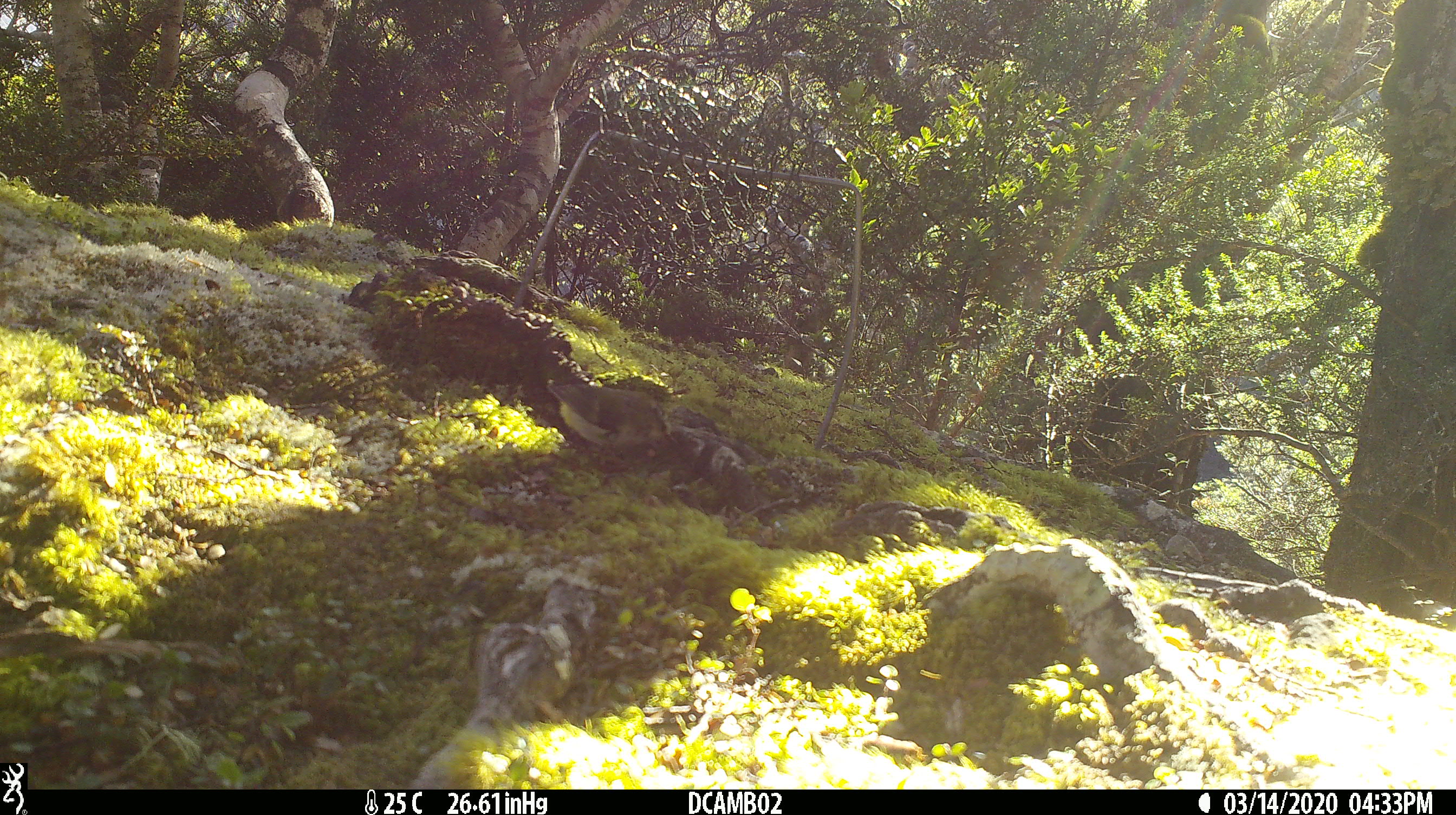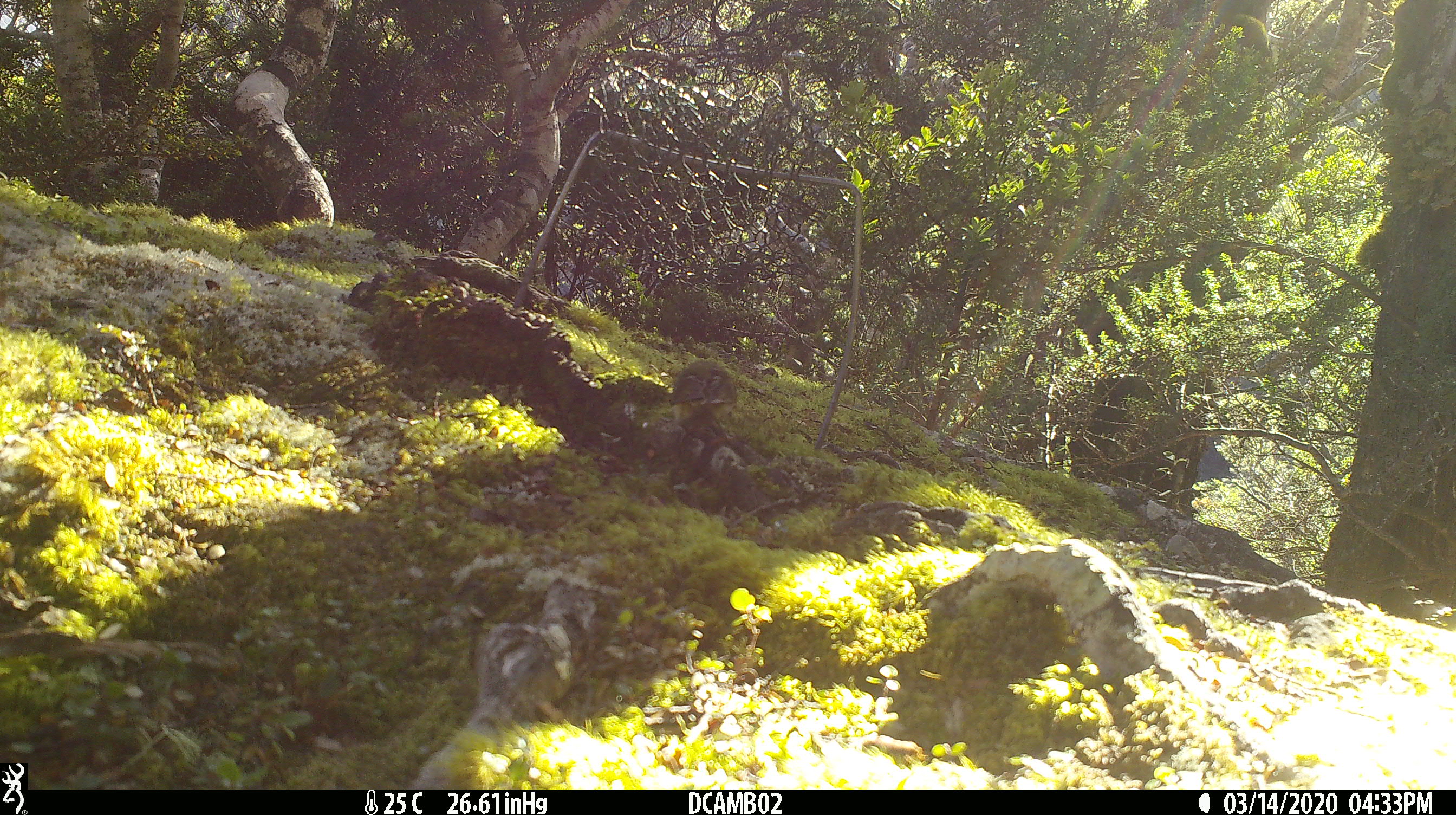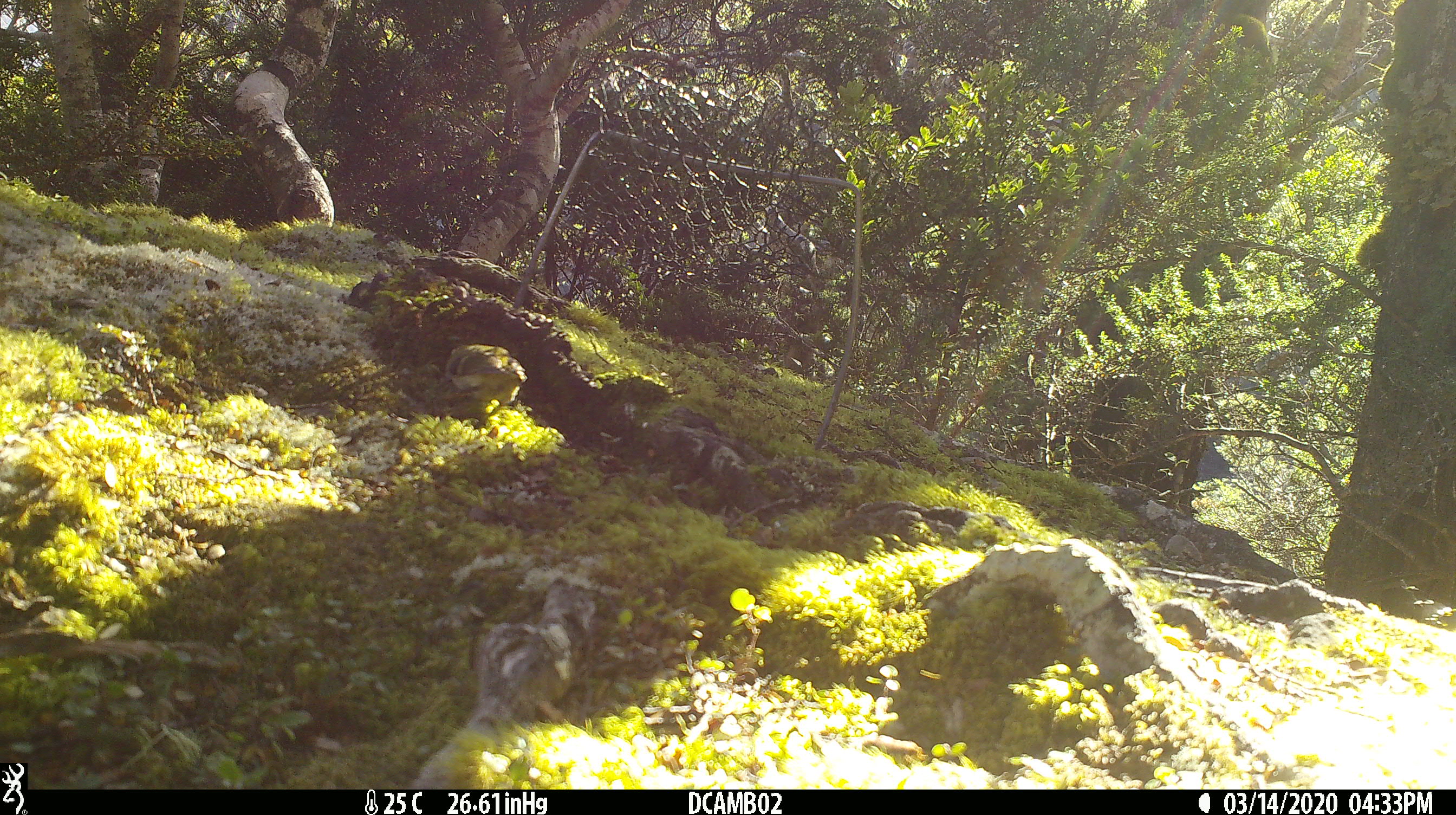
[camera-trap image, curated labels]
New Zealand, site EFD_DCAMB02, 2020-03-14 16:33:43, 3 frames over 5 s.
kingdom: Animalia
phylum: Chordata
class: Aves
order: Passeriformes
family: Acanthisittidae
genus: Acanthisitta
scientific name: Acanthisitta chloris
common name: rifleman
Rifleman (Acanthisitta chloris).